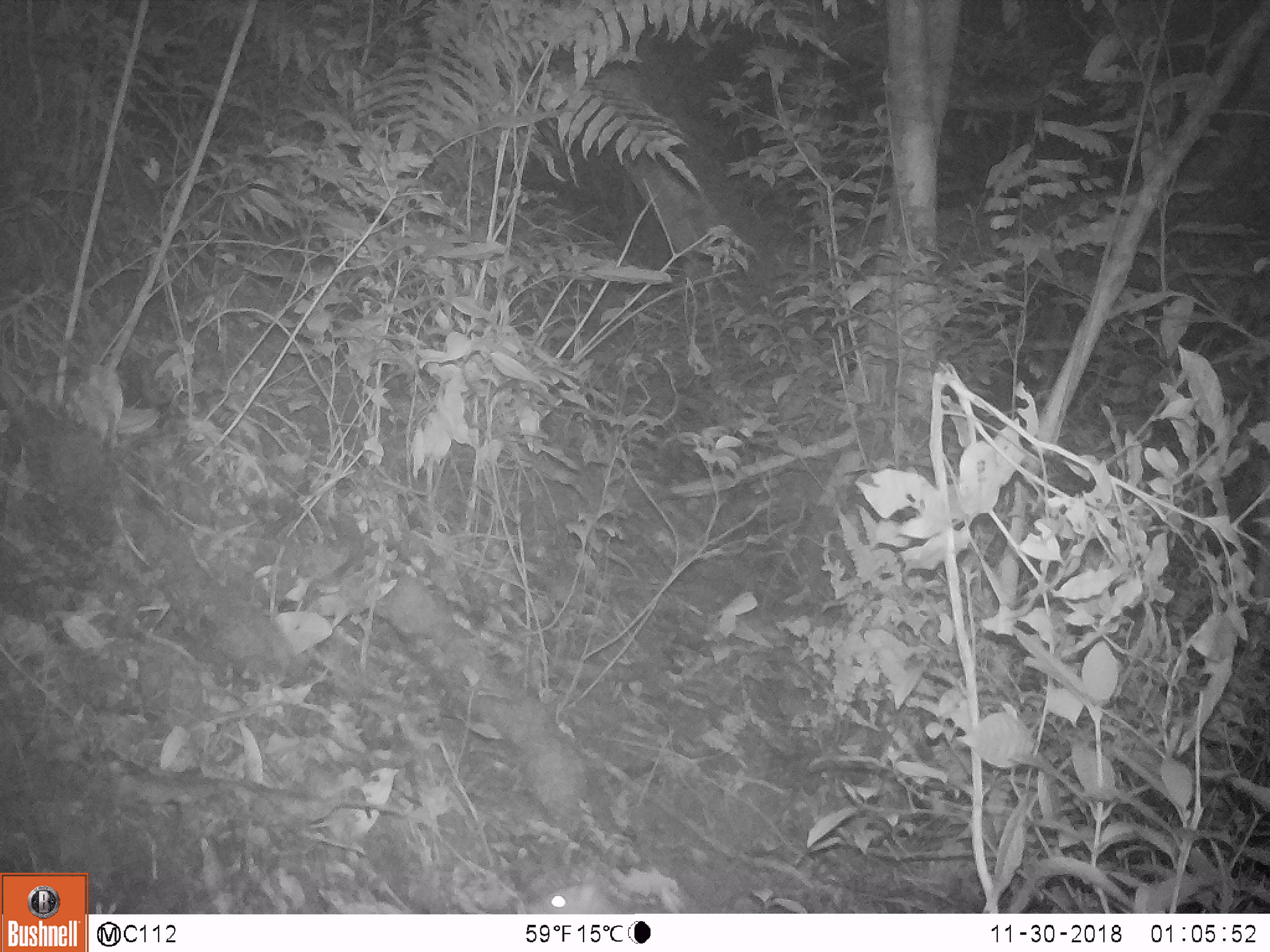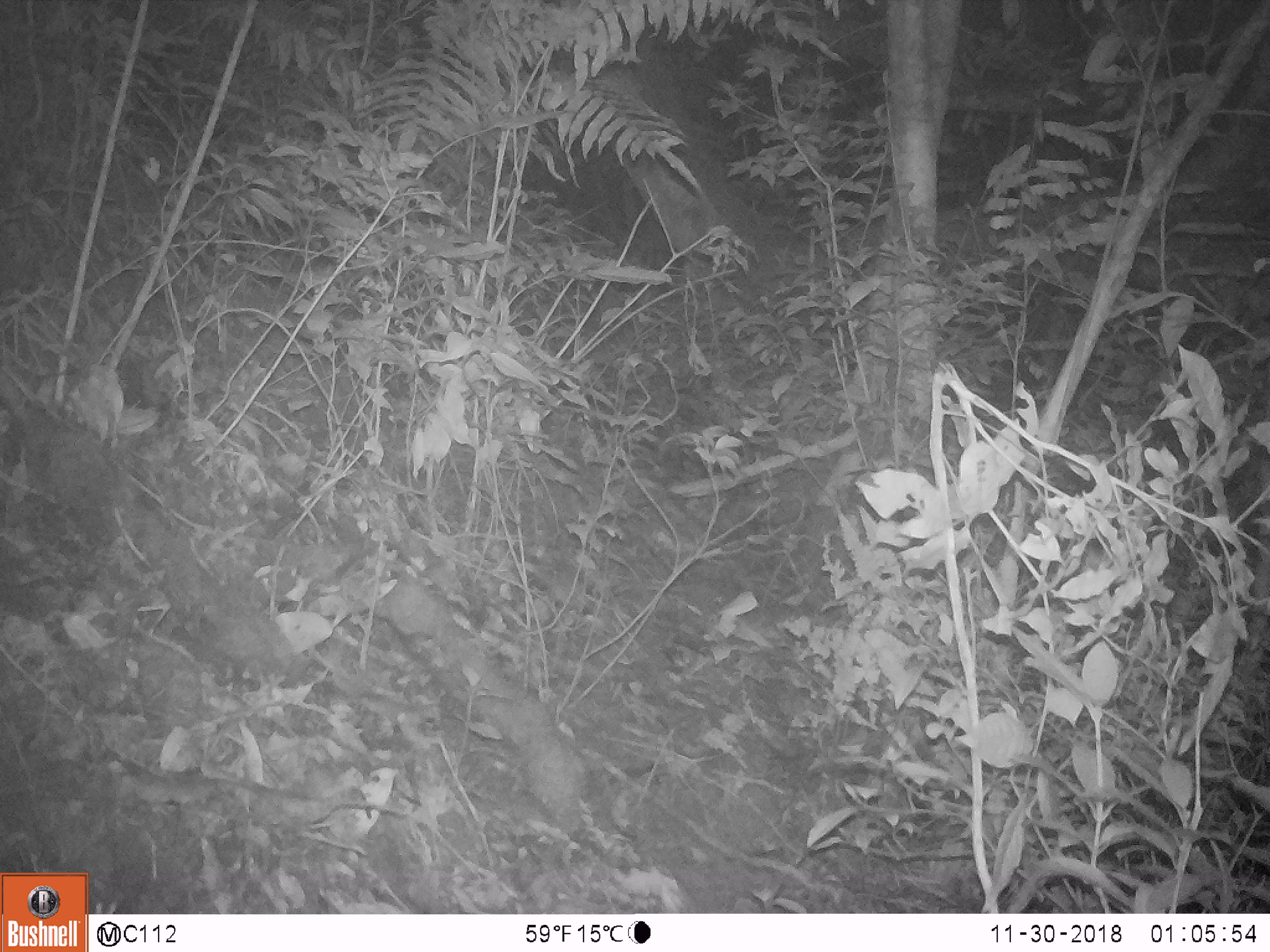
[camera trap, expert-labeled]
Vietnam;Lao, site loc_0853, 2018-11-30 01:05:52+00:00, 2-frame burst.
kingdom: Animalia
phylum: Chordata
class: Mammalia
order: Rodentia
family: Muridae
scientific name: Muridae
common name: old-world mice and rats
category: unidentified murid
Unidentified murid (old-world mice and rats) (Muridae). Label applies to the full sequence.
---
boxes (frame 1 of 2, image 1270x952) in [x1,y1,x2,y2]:
unidentified murid: [522,881,623,914]